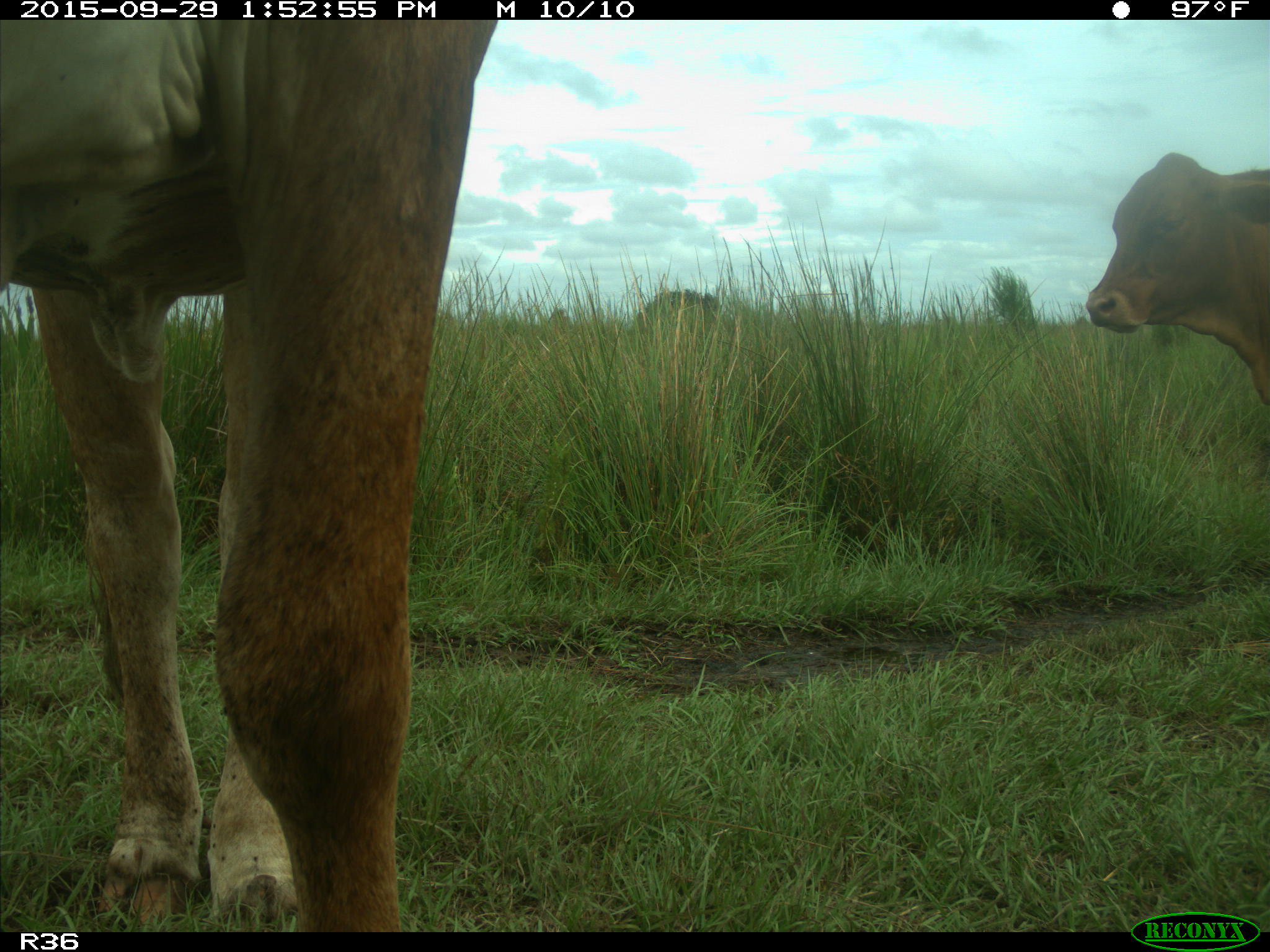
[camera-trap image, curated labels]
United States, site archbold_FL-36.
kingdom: Animalia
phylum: Chordata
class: Mammalia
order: Artiodactyla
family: Bovidae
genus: Bos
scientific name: Bos taurus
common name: domestic cow